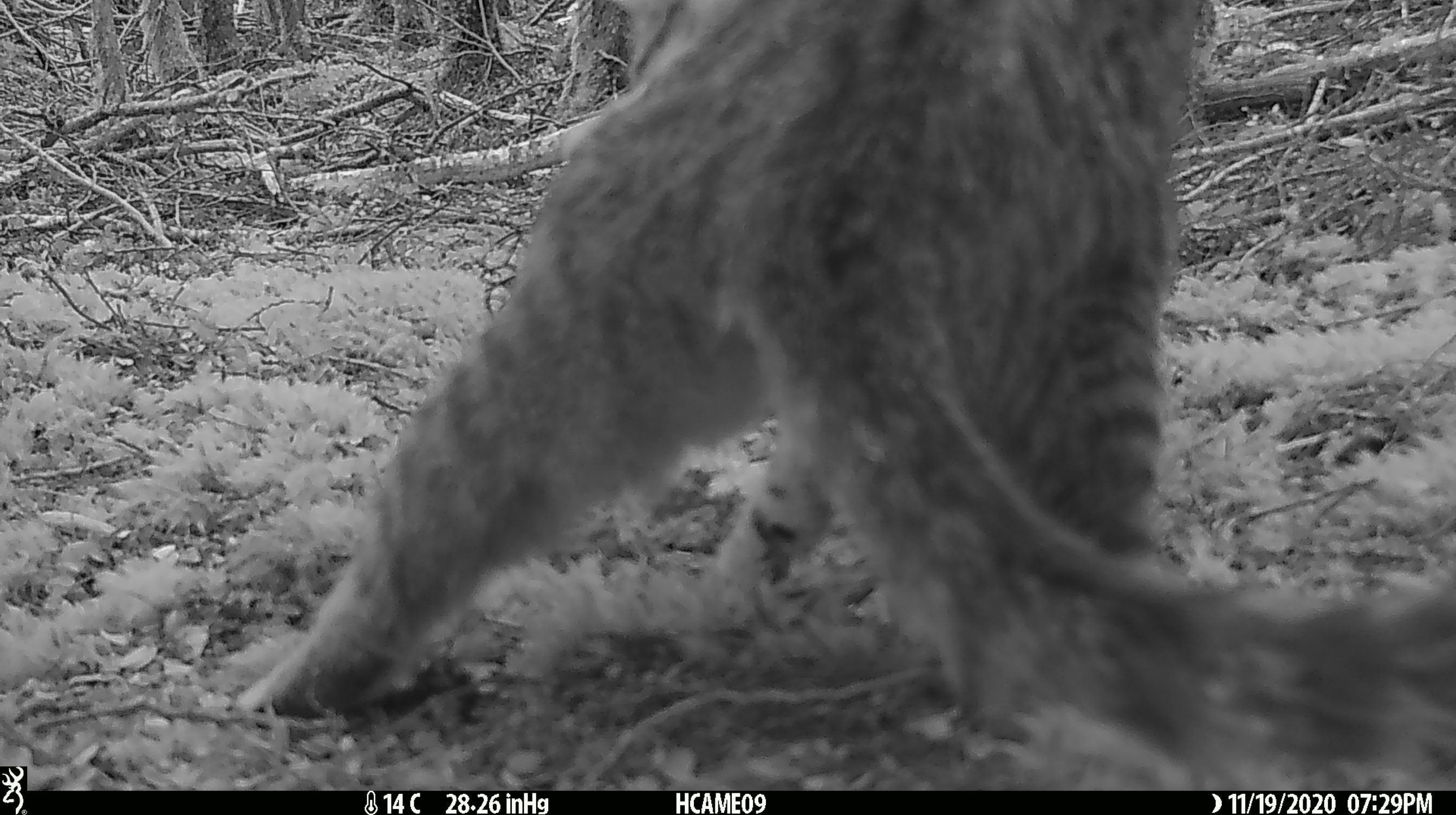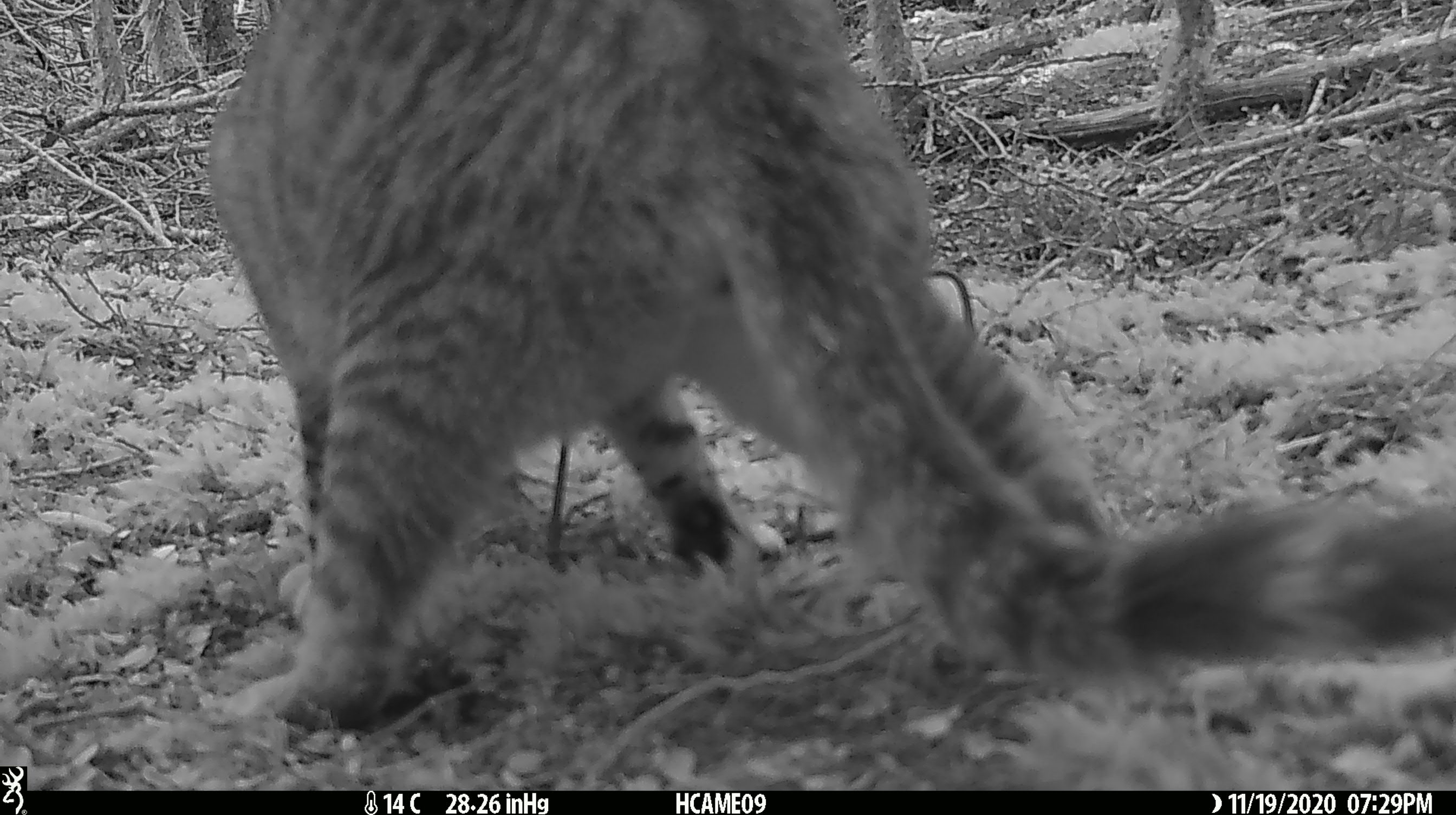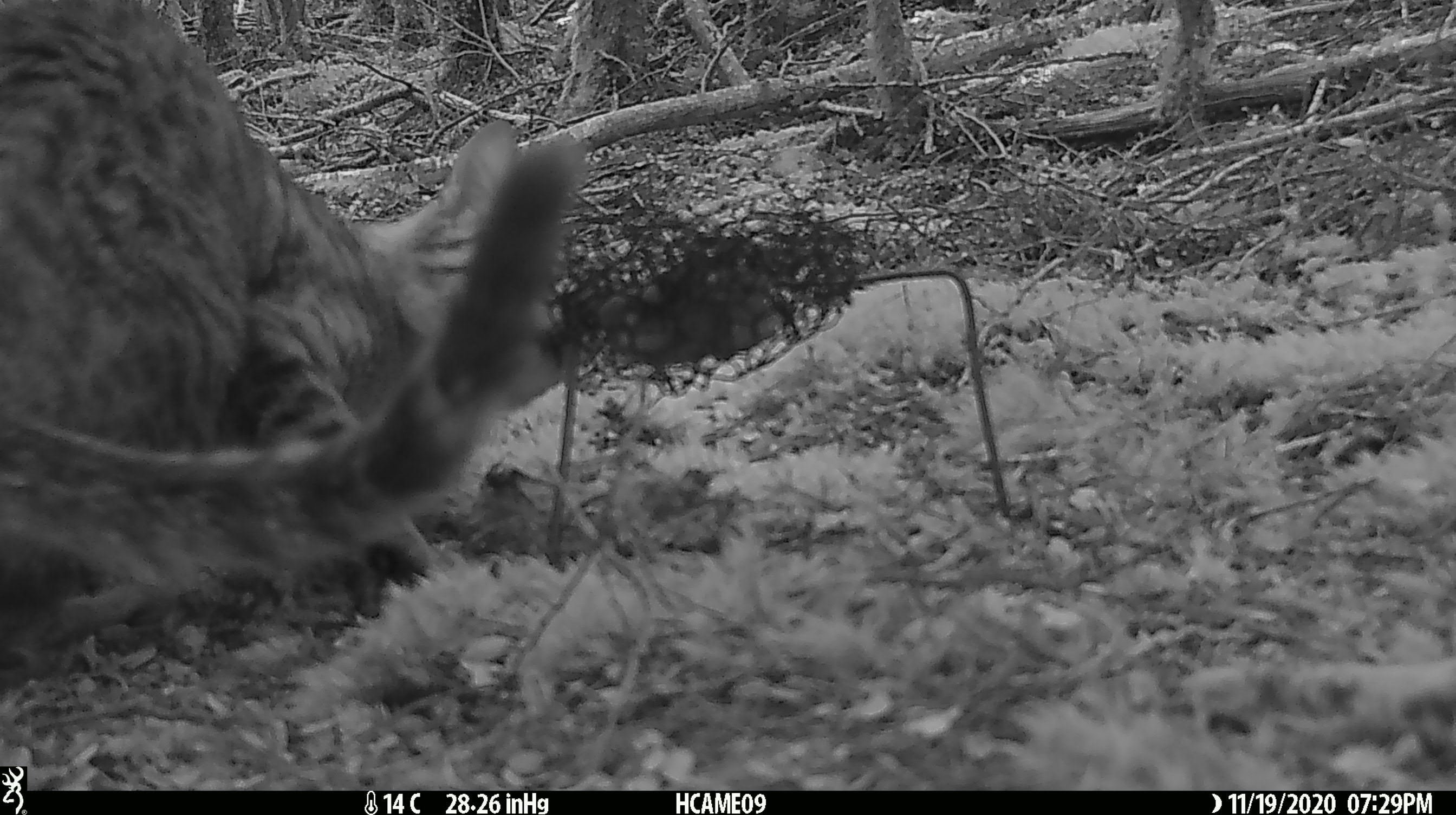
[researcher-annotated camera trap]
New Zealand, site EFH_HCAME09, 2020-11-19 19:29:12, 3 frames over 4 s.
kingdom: Animalia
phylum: Chordata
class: Mammalia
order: Carnivora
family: Felidae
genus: Felis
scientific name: Felis catus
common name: domestic cat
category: cat